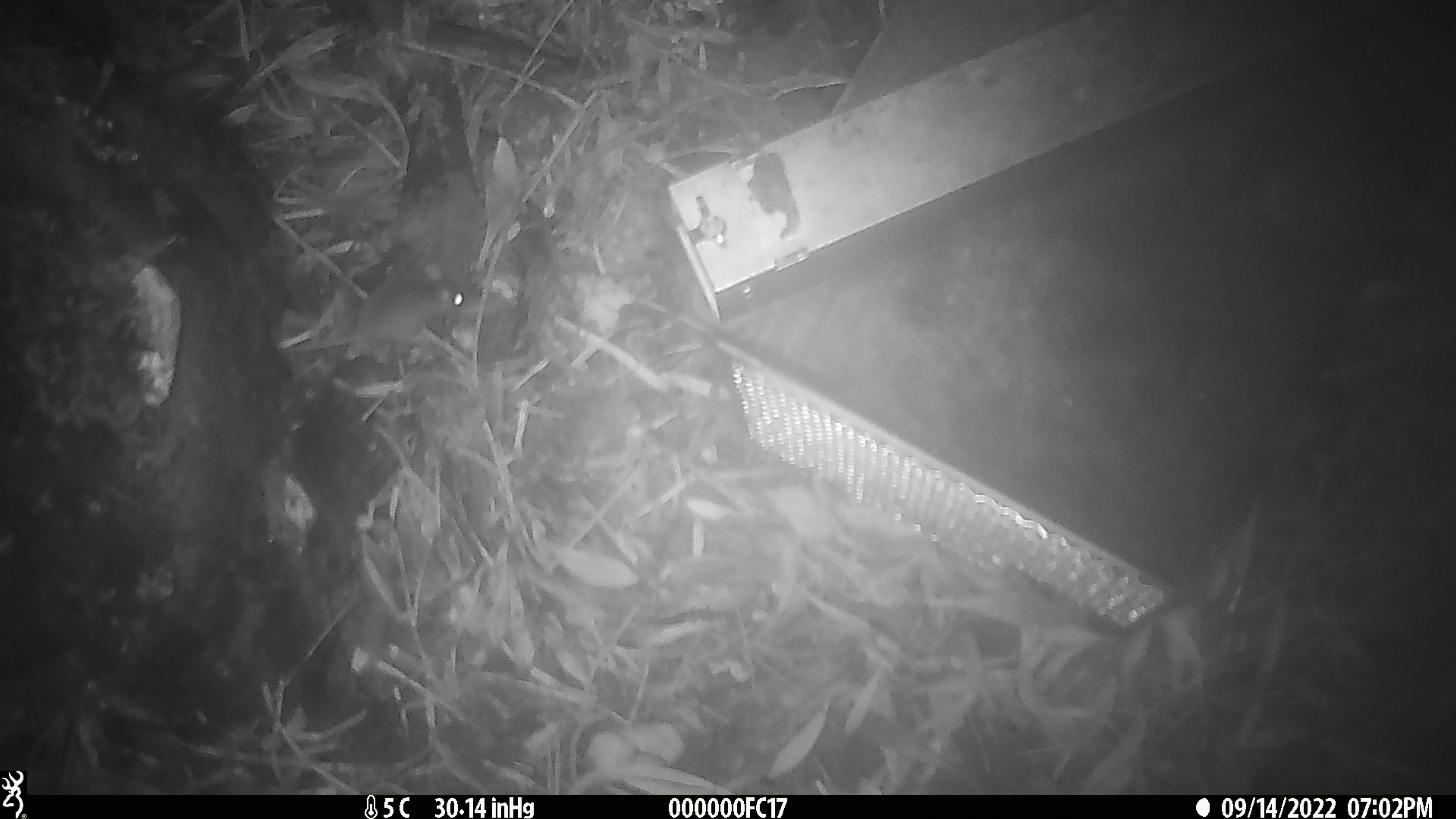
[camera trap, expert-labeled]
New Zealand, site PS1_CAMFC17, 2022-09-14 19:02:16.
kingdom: Animalia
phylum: Chordata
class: Mammalia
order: Rodentia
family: Muridae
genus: Mus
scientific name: Mus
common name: mouse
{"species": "mouse (Mus)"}